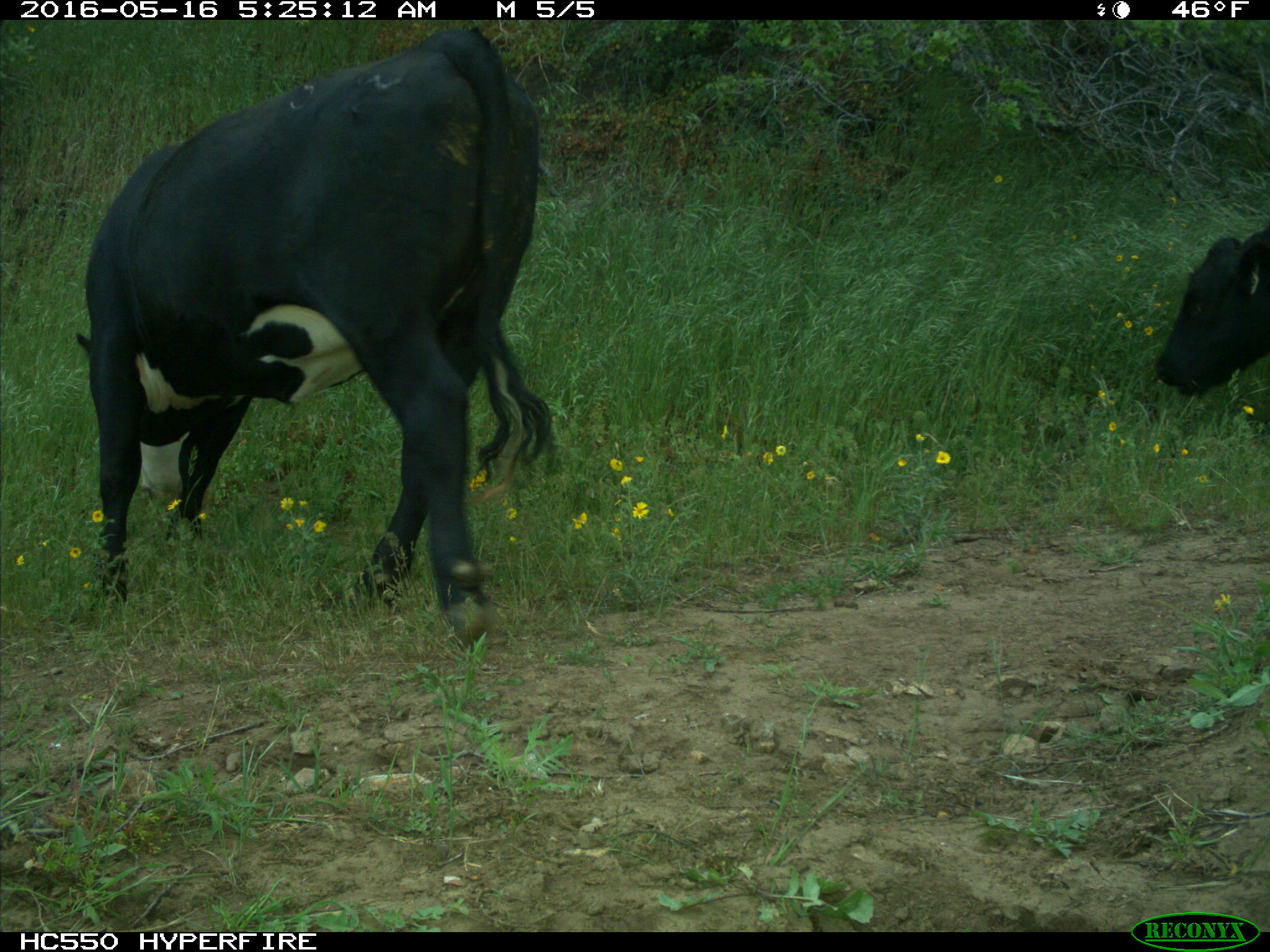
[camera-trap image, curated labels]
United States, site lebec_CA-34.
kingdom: Animalia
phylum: Chordata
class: Mammalia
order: Artiodactyla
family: Bovidae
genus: Bos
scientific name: Bos taurus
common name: domestic cow